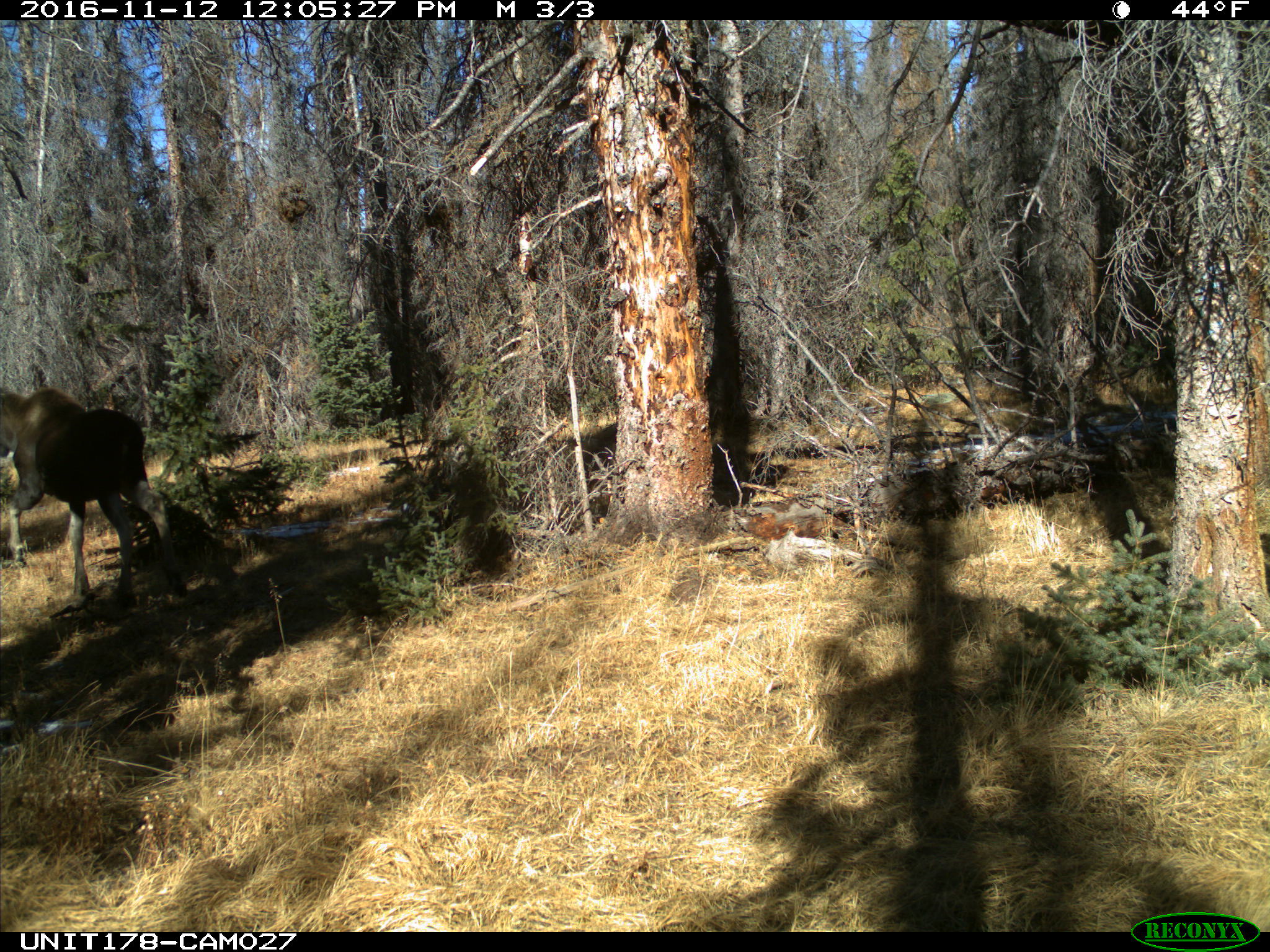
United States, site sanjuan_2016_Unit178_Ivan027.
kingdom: Animalia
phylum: Chordata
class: Mammalia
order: Artiodactyla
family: Cervidae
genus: Alces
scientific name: Alces alces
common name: moose